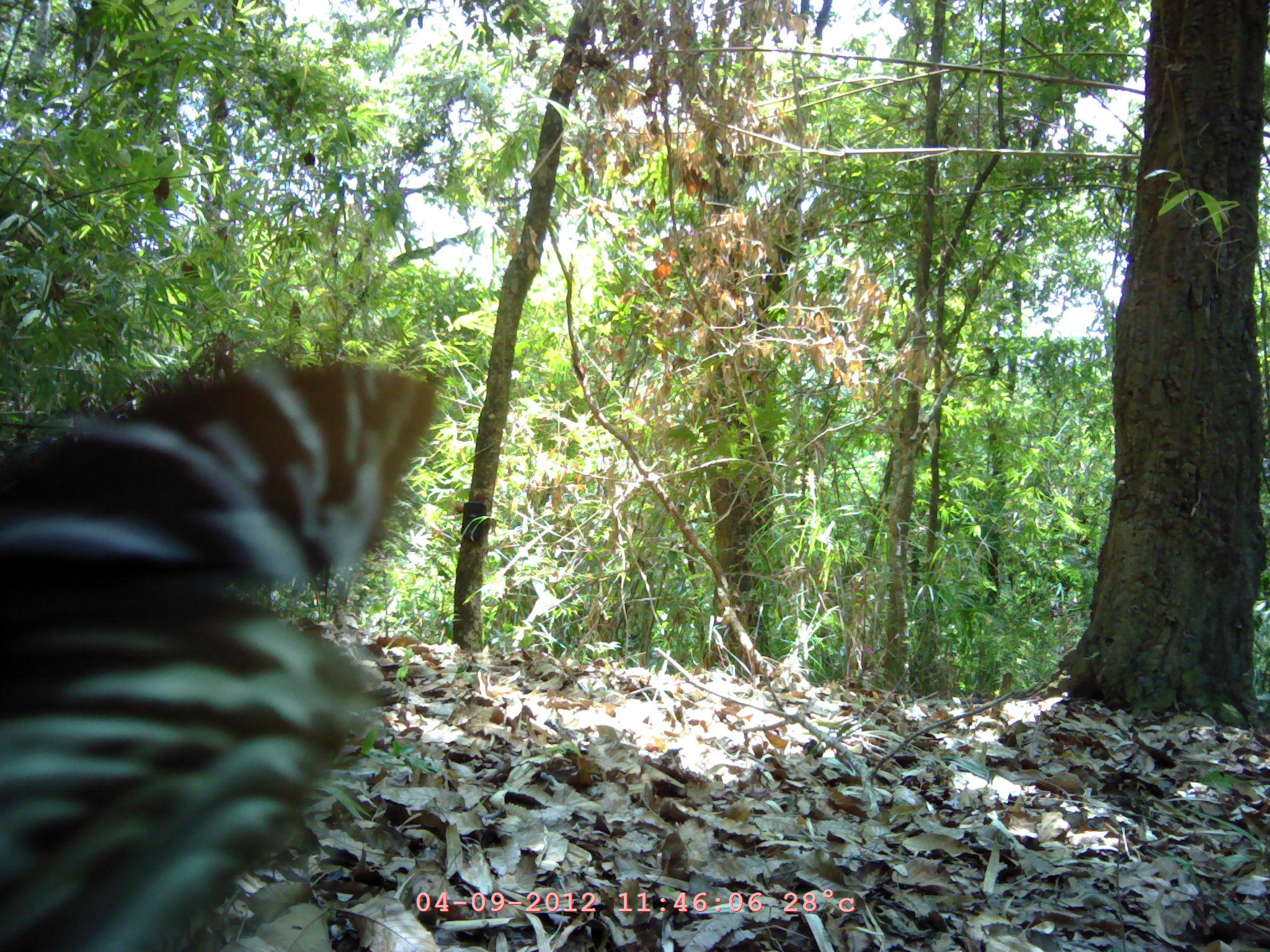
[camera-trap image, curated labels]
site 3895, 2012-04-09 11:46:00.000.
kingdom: Animalia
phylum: Chordata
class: Aves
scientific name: Aves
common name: bird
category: unknown bird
Unknown bird (bird) (Aves), count 1.